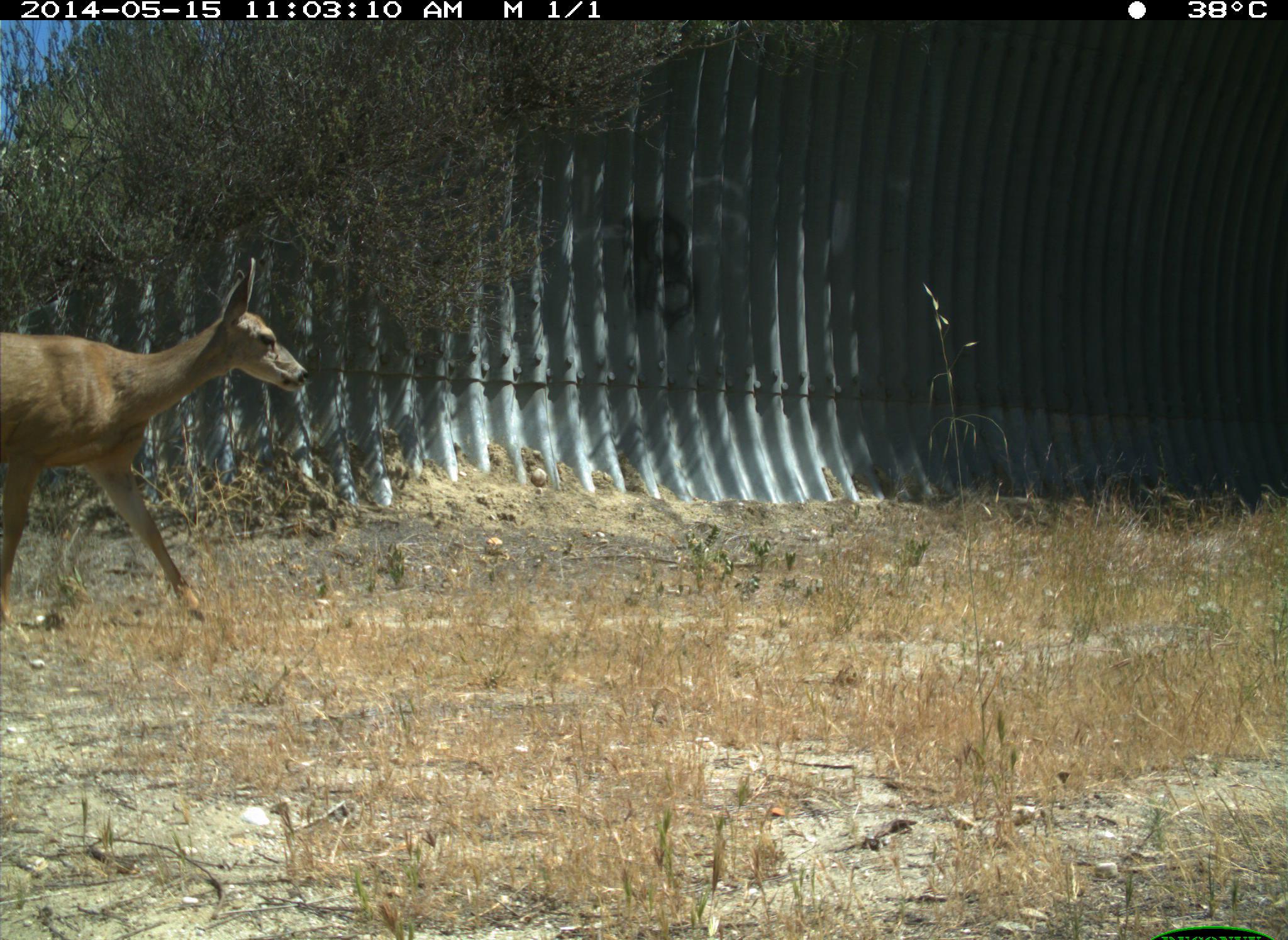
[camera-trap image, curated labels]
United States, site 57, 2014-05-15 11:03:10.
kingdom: Animalia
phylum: Chordata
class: Mammalia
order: Artiodactyla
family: Cervidae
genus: Odocoileus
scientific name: Odocoileus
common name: deer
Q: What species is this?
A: Deer (Odocoileus).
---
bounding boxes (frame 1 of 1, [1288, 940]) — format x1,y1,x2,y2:
deer: 0,257,310,641